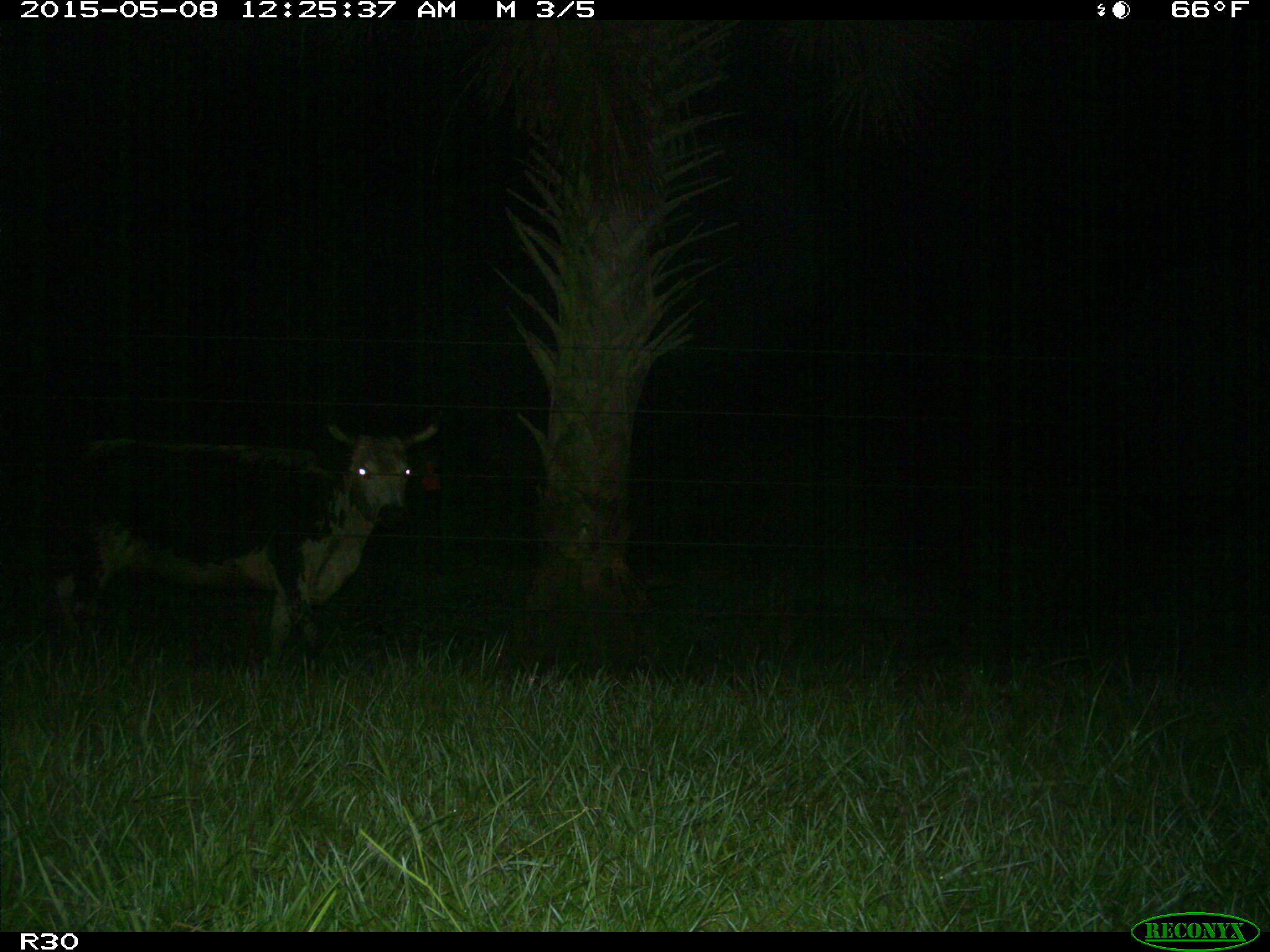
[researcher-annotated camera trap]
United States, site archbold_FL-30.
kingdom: Animalia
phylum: Chordata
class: Mammalia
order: Artiodactyla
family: Bovidae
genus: Bos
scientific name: Bos taurus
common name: domestic cow